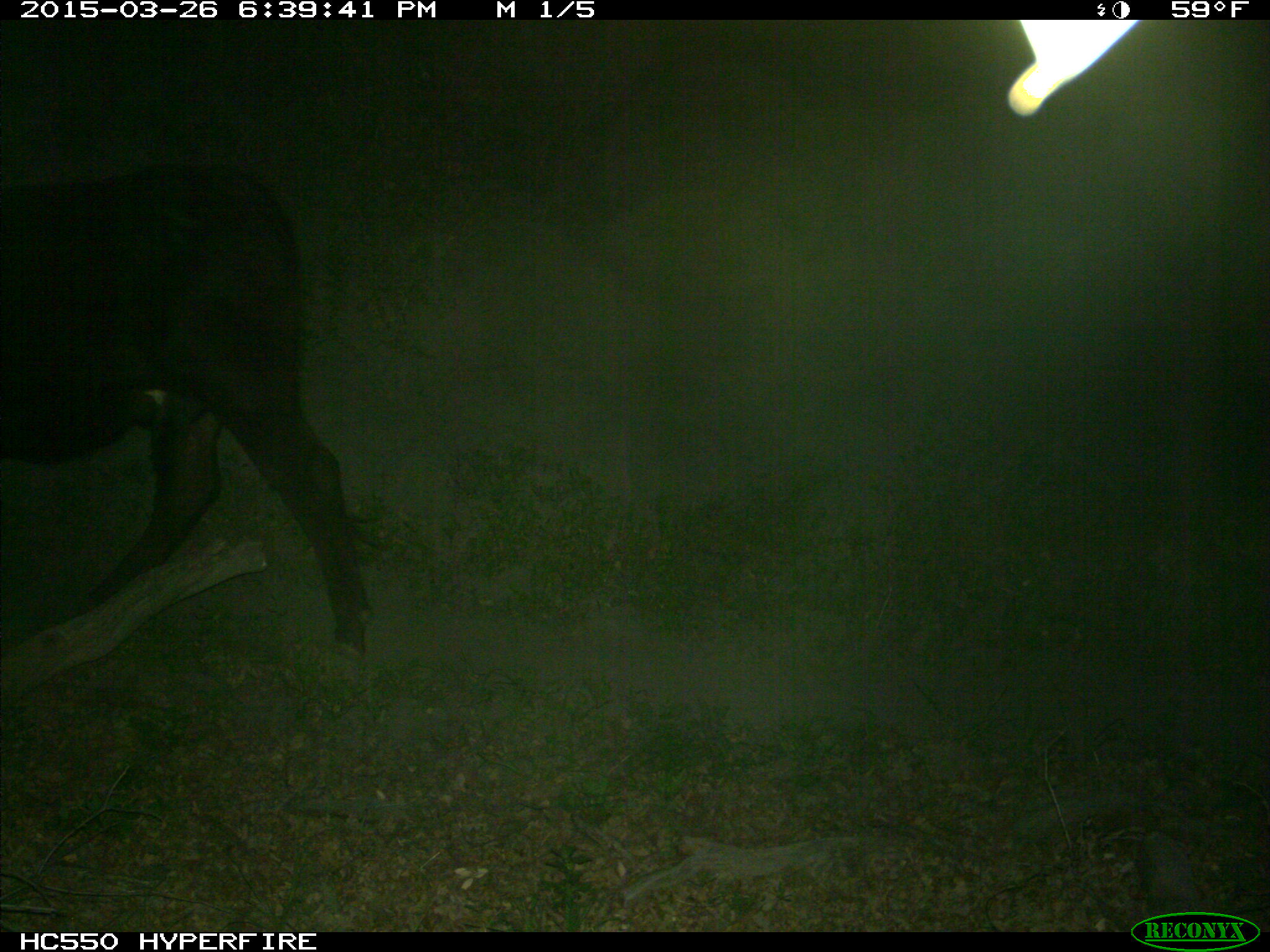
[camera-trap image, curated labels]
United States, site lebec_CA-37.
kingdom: Animalia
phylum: Chordata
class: Mammalia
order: Artiodactyla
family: Bovidae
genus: Bos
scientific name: Bos taurus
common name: domestic cow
Bos taurus (domestic cow).